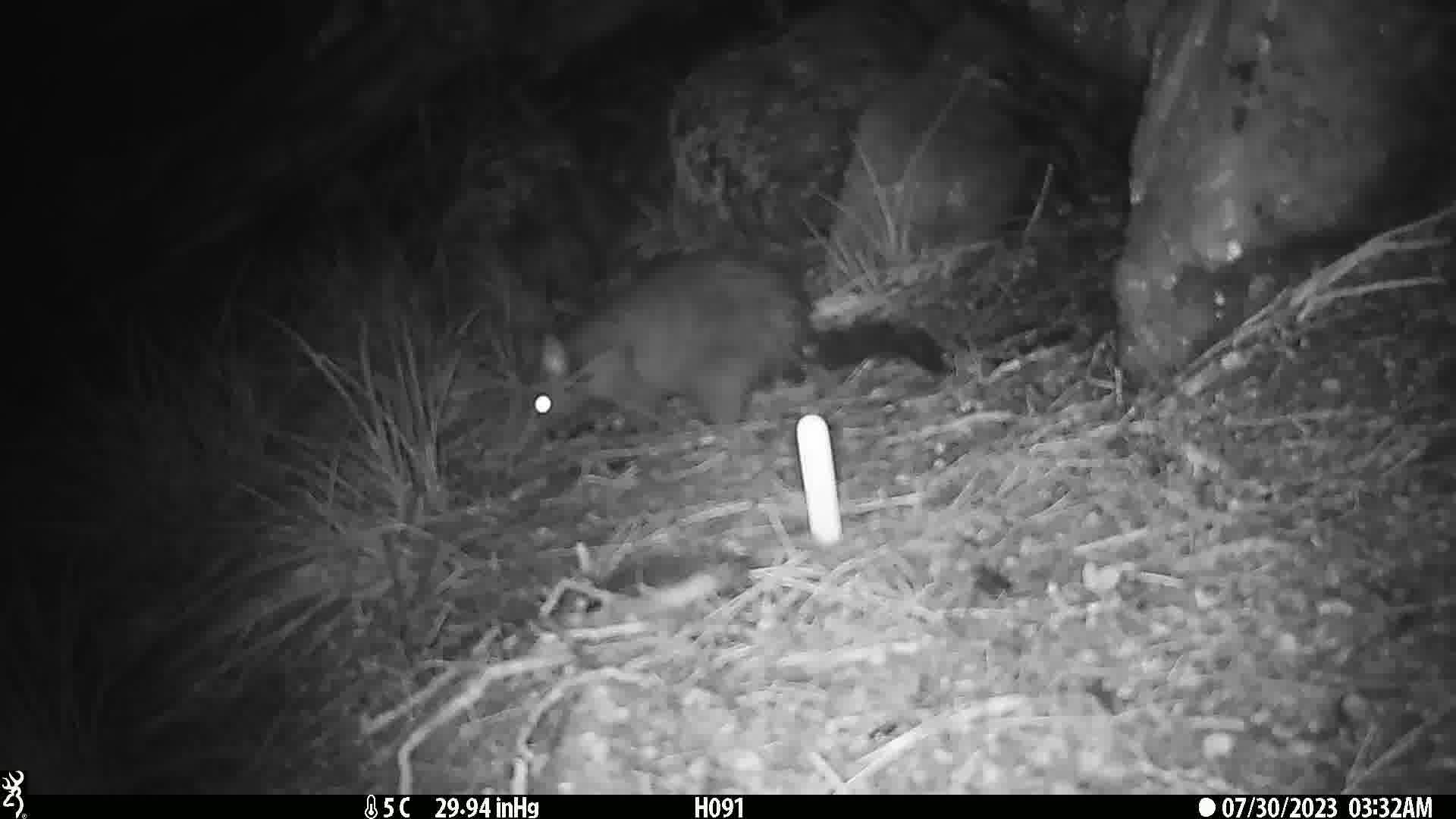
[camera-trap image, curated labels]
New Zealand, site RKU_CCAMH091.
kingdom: Animalia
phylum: Chordata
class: Mammalia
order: Diprotodontia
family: Phalangeridae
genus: Trichosurus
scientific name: Trichosurus vulpecula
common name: common brushtail possum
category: possum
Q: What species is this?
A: Possum (common brushtail possum) (Trichosurus vulpecula).